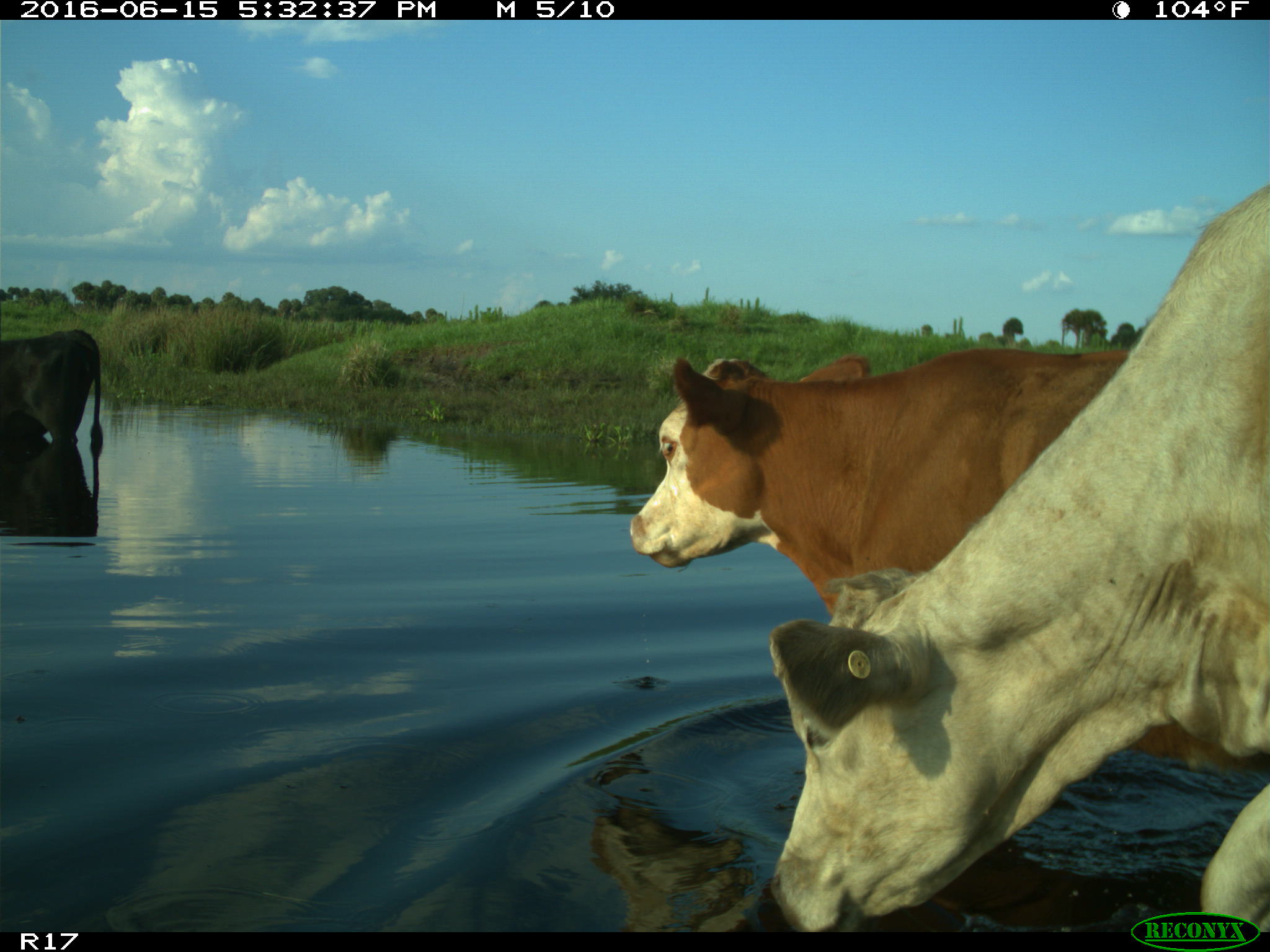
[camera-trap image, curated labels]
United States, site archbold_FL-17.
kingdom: Animalia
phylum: Chordata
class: Mammalia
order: Artiodactyla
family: Bovidae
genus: Bos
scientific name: Bos taurus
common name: domestic cow